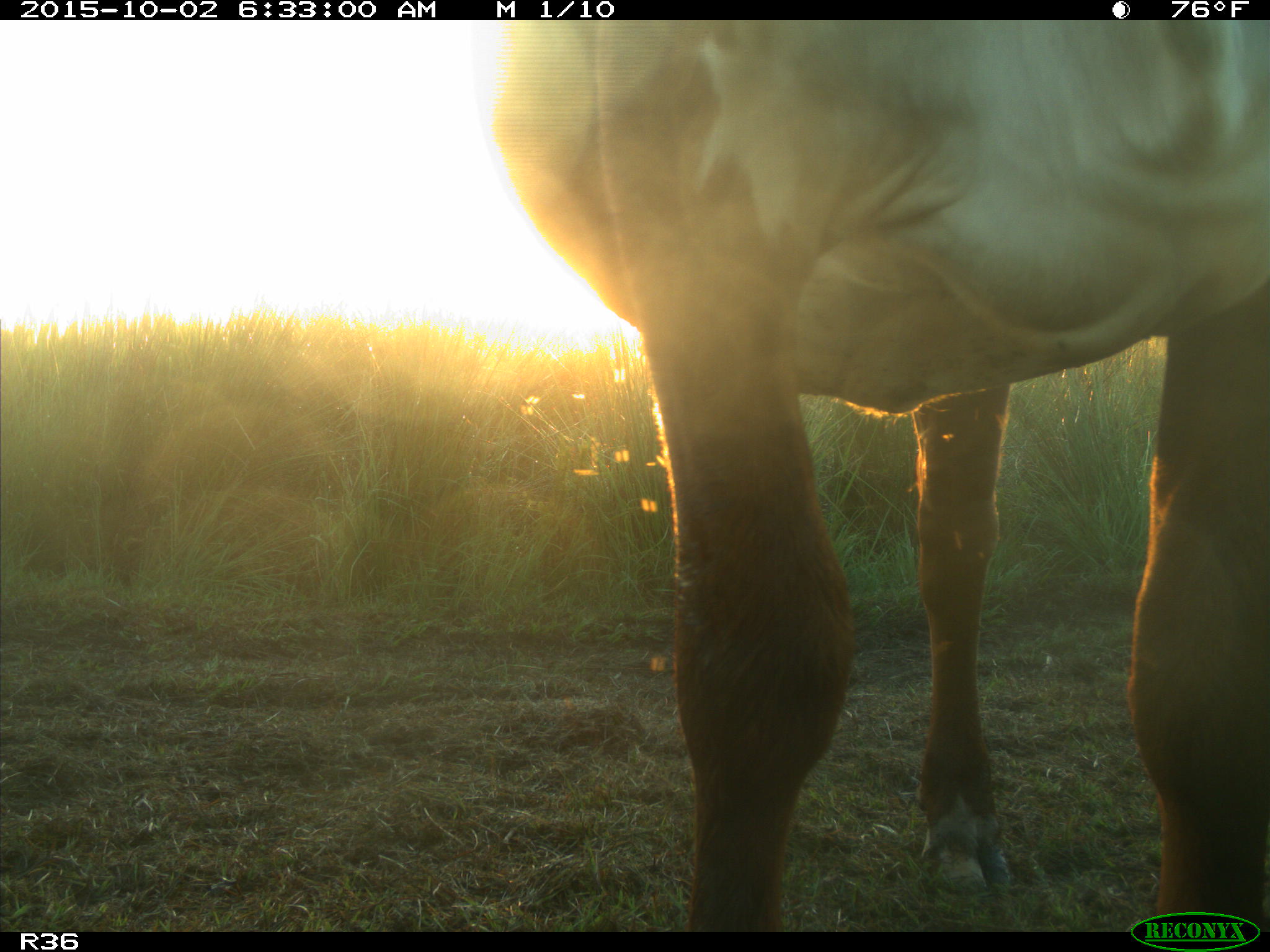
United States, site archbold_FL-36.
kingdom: Animalia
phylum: Chordata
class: Mammalia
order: Artiodactyla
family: Bovidae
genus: Bos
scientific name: Bos taurus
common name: domestic cow